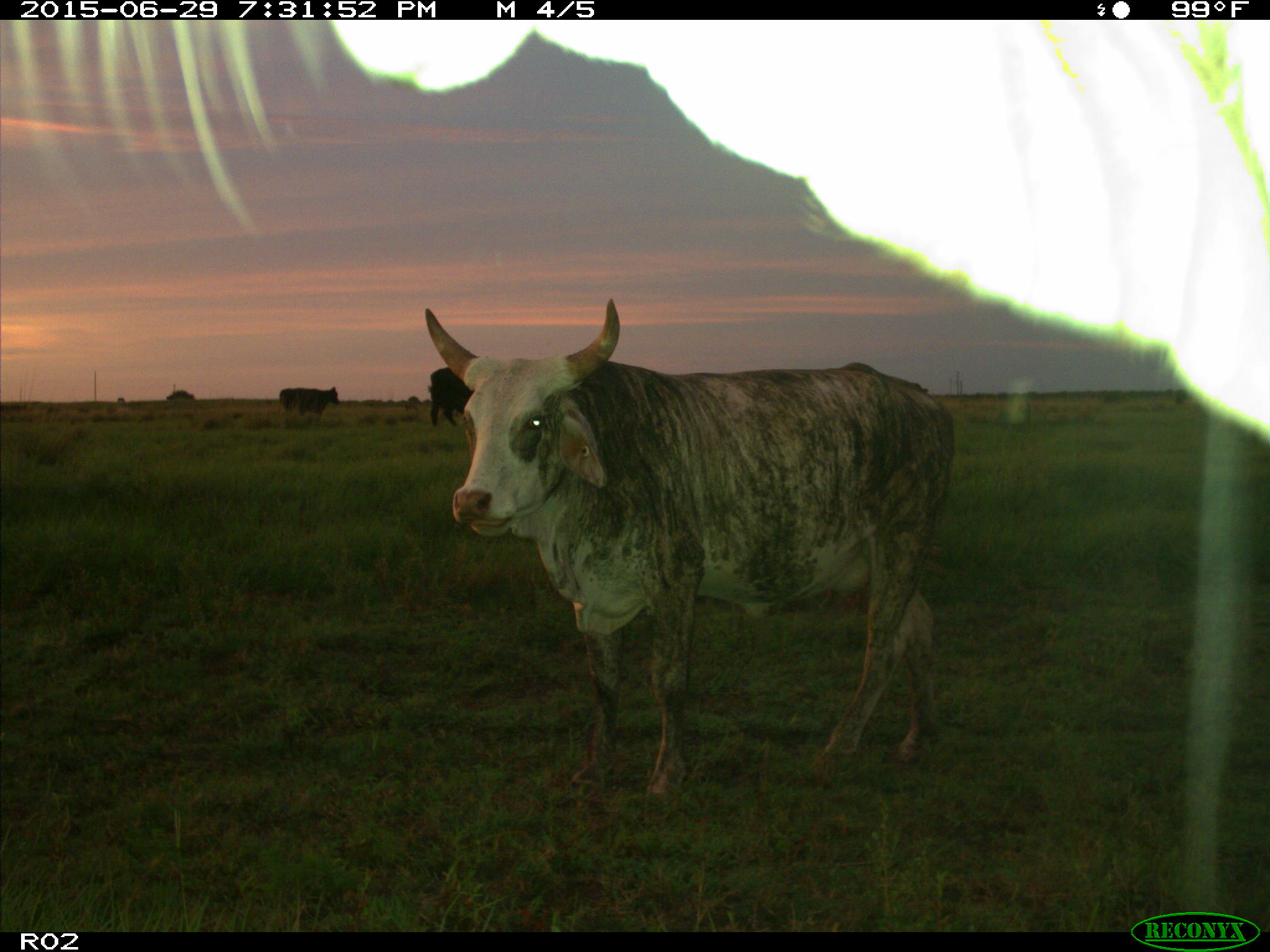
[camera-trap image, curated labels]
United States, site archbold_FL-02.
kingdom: Animalia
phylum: Chordata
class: Mammalia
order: Artiodactyla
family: Bovidae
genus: Bos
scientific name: Bos taurus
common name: domestic cow